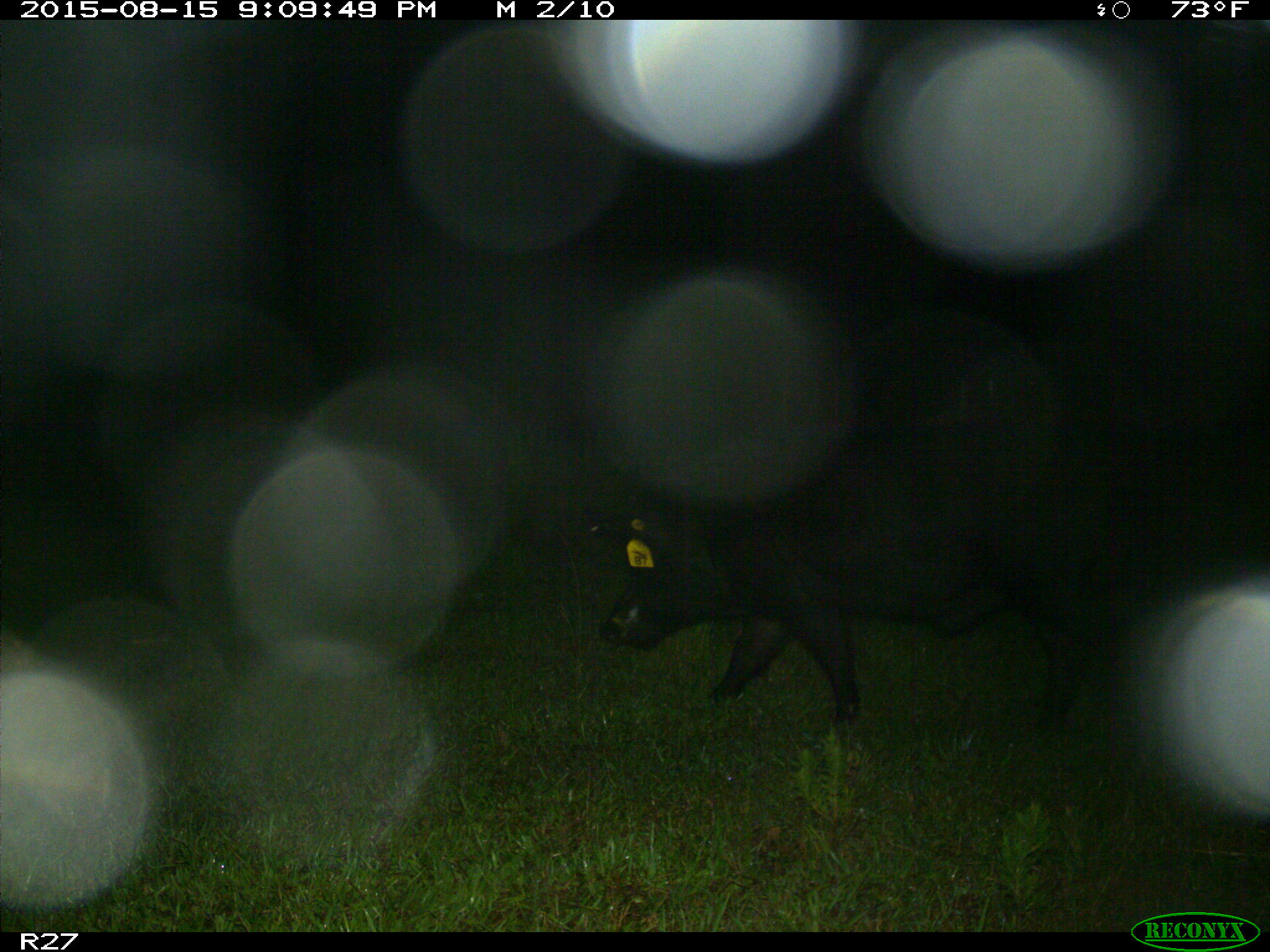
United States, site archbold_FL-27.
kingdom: Animalia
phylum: Chordata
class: Mammalia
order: Artiodactyla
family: Suidae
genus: Sus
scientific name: Sus scrofa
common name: wild boar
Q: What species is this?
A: Sus scrofa (wild boar).